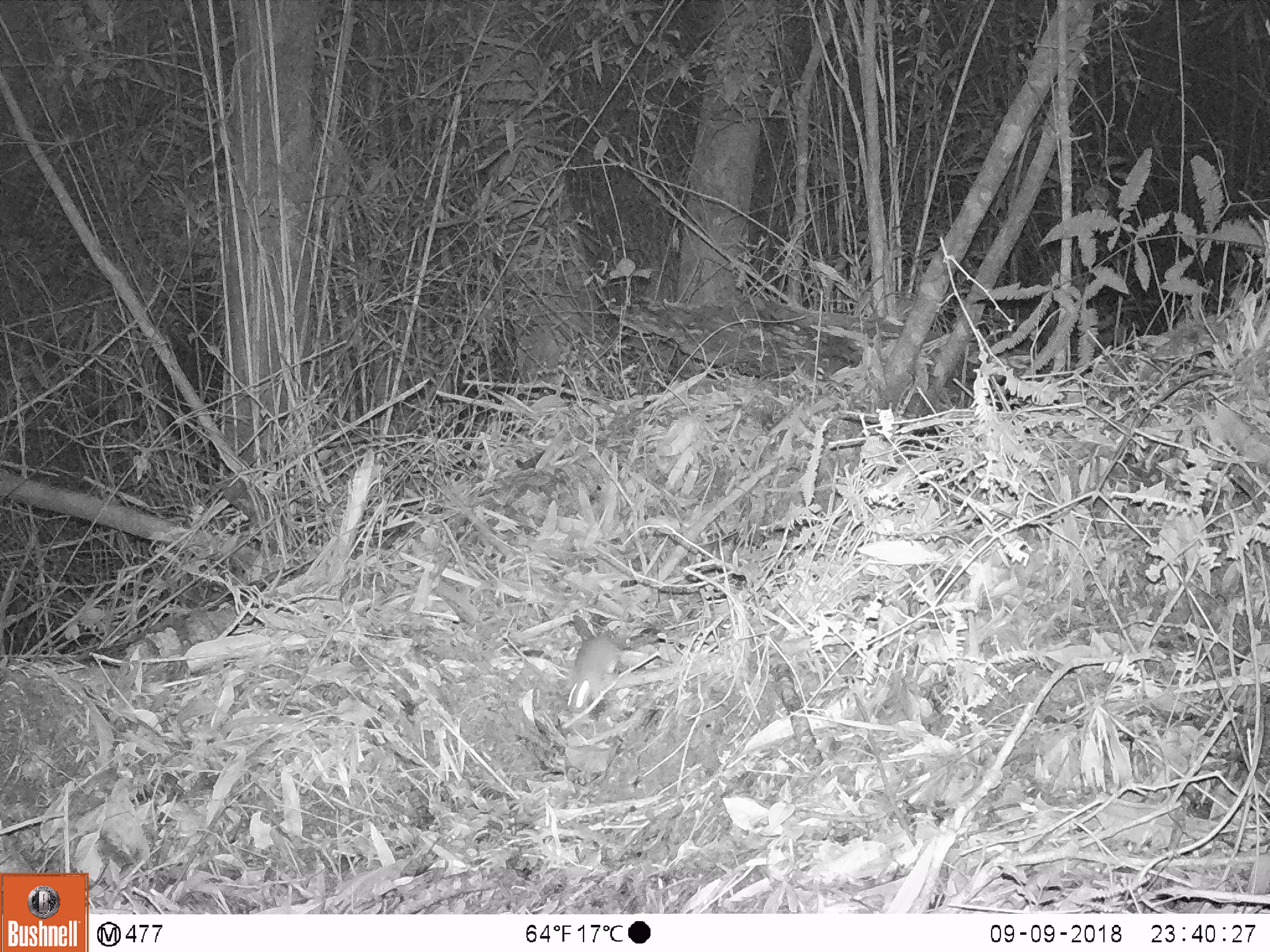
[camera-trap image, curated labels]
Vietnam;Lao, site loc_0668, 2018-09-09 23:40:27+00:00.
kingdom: Animalia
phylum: Chordata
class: Mammalia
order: Rodentia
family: Muridae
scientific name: Muridae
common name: old-world mice and rats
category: unidentified murid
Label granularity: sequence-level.